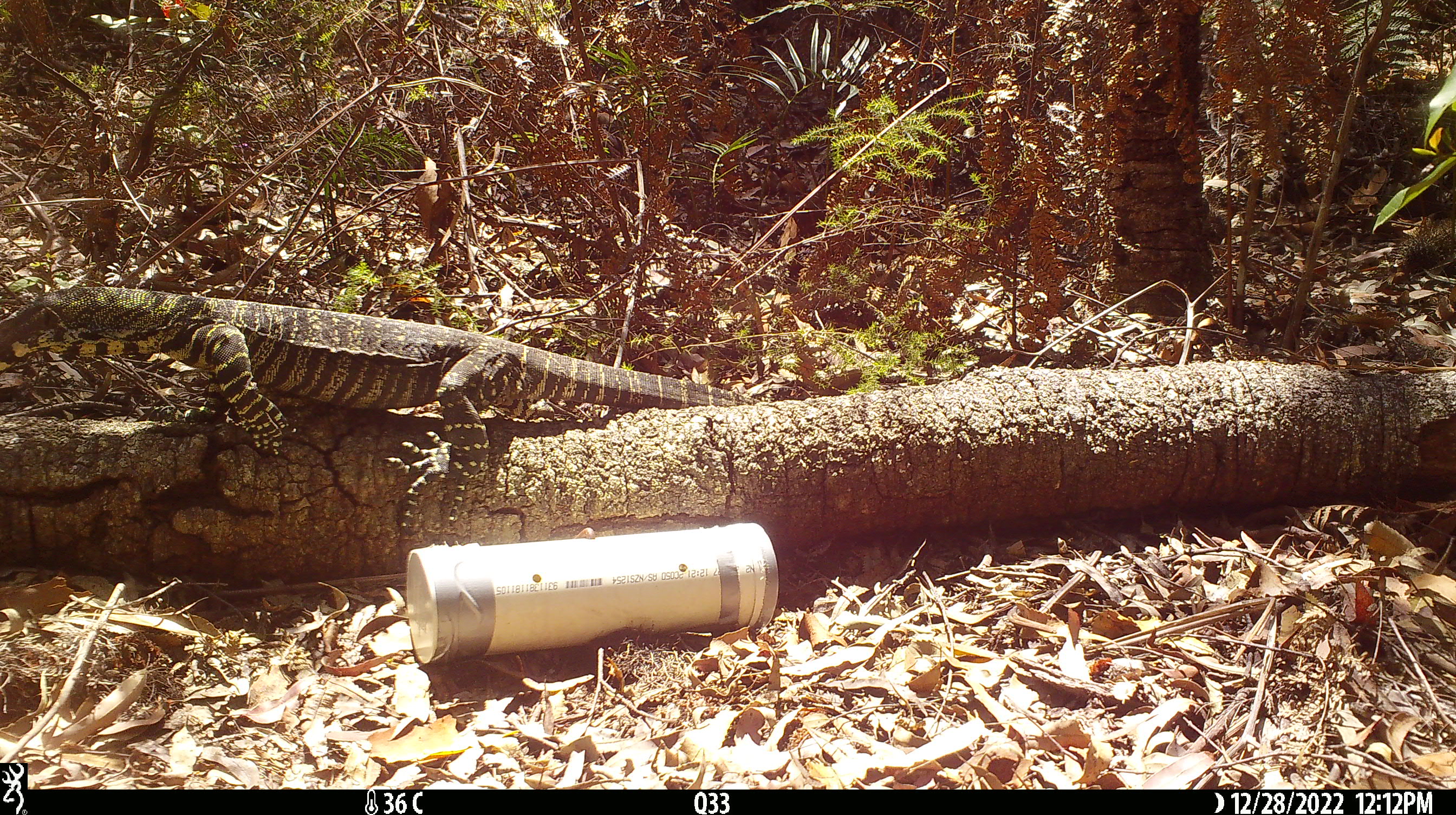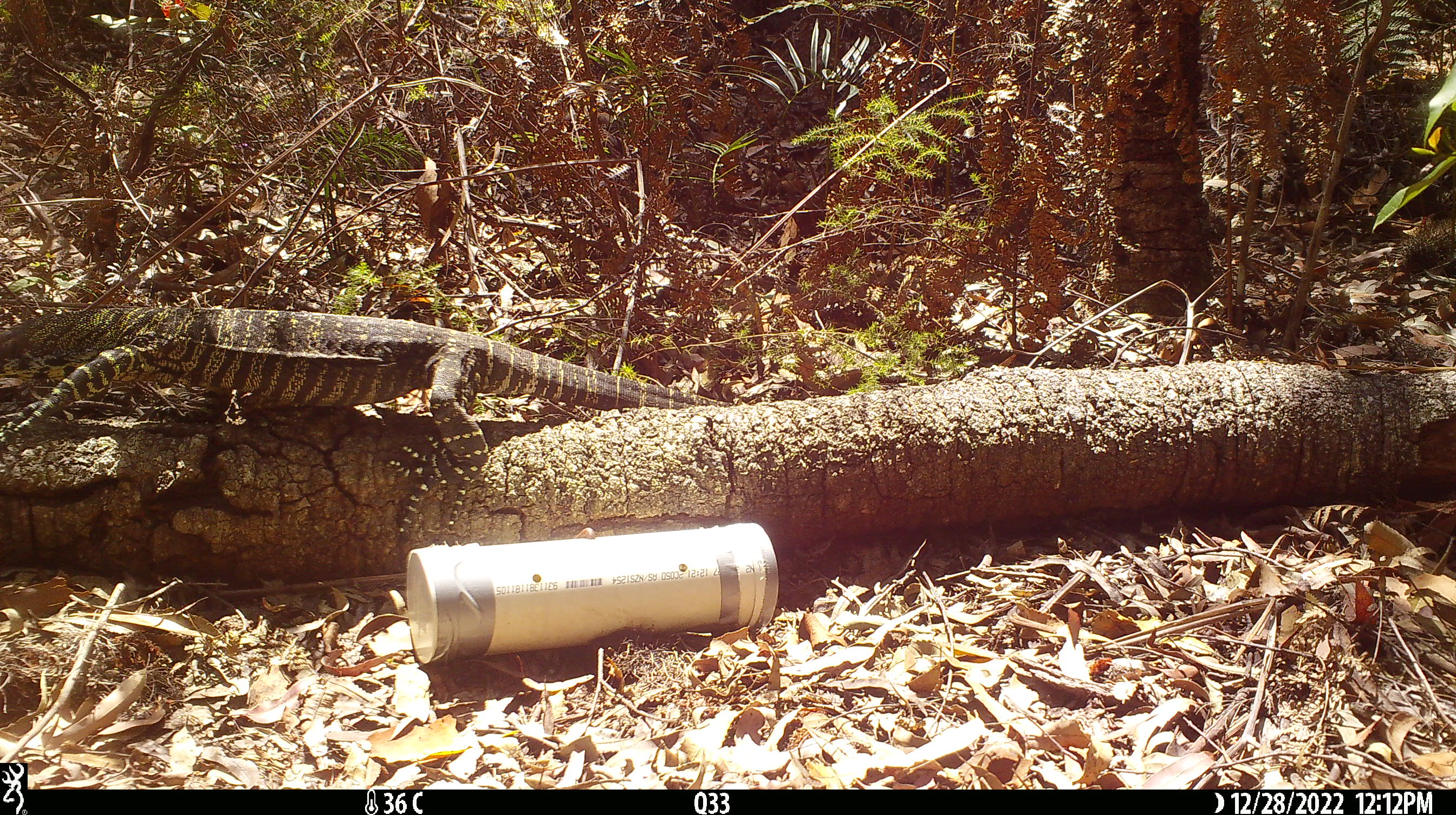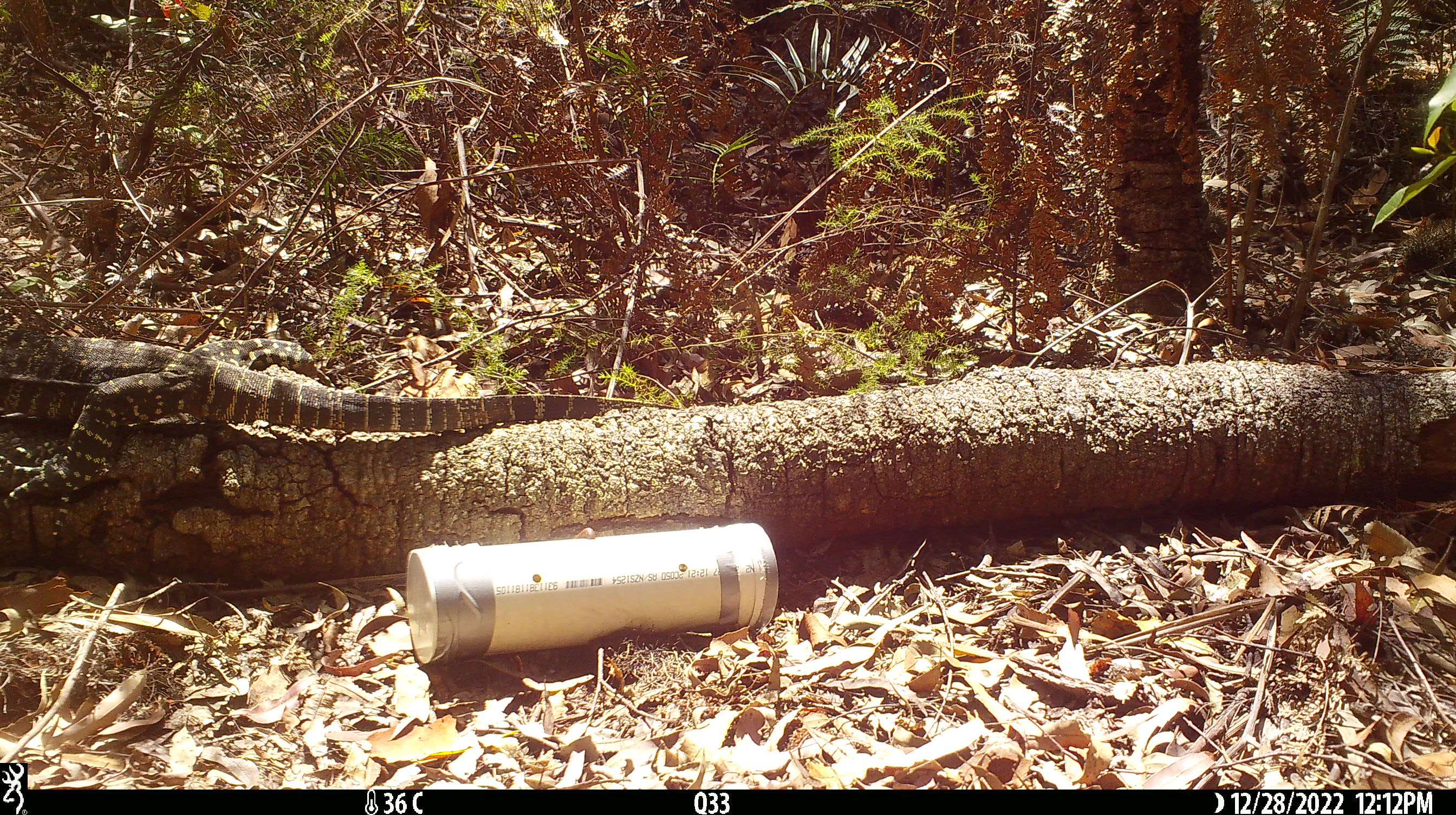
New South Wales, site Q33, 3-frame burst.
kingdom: Animalia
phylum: Chordata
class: Reptilia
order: Squamata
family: Varanidae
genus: Varanus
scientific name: Varanus varius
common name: lace monitor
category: goanna